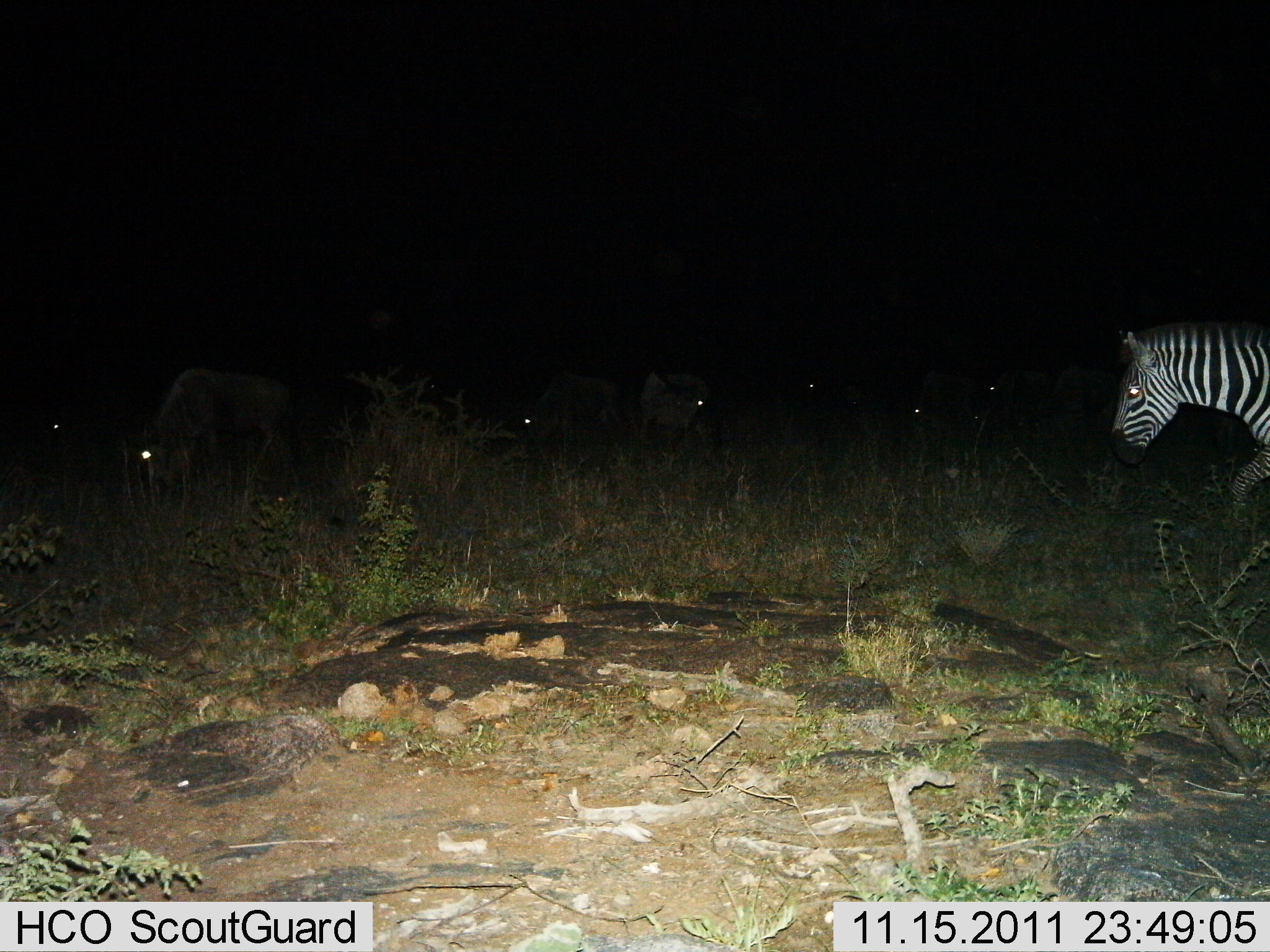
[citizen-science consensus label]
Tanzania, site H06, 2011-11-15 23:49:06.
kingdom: Animalia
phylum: Chordata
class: Mammalia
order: Perissodactyla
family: Equidae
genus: Equus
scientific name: Equus quagga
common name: plains zebra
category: zebra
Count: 1.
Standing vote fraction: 35%.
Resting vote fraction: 0%.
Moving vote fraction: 60%.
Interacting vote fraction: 0%.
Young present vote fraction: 0%.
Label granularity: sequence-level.